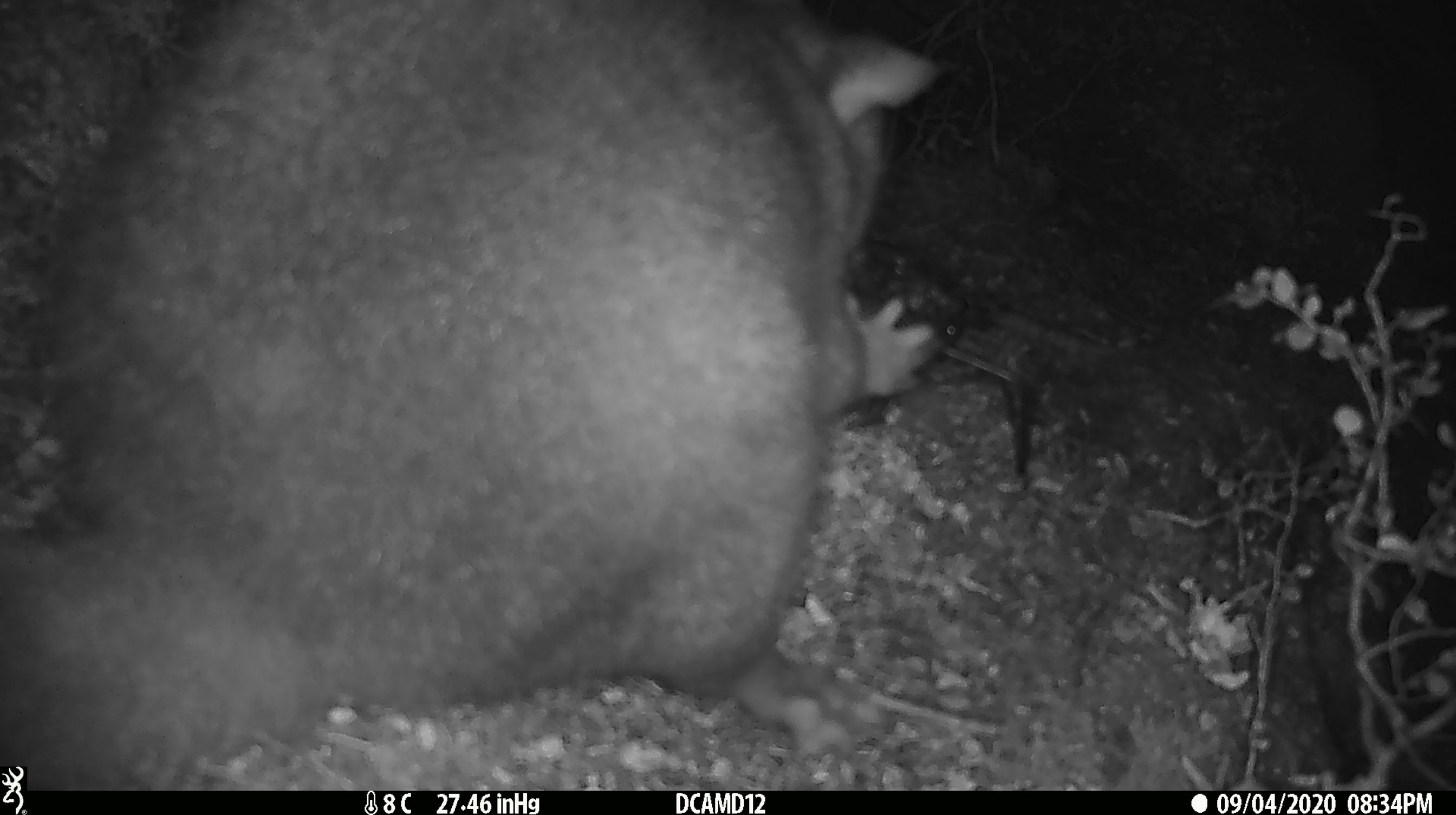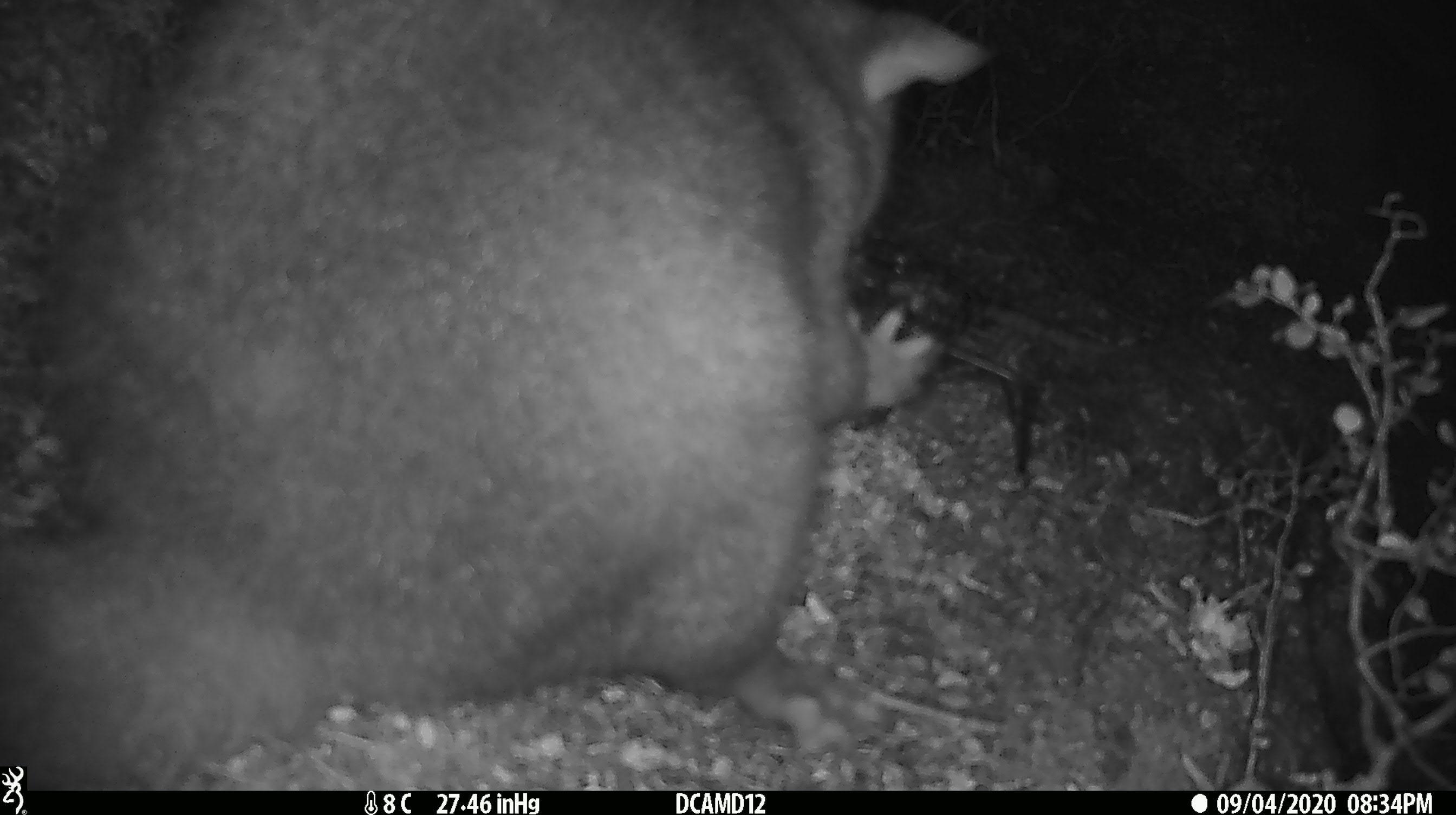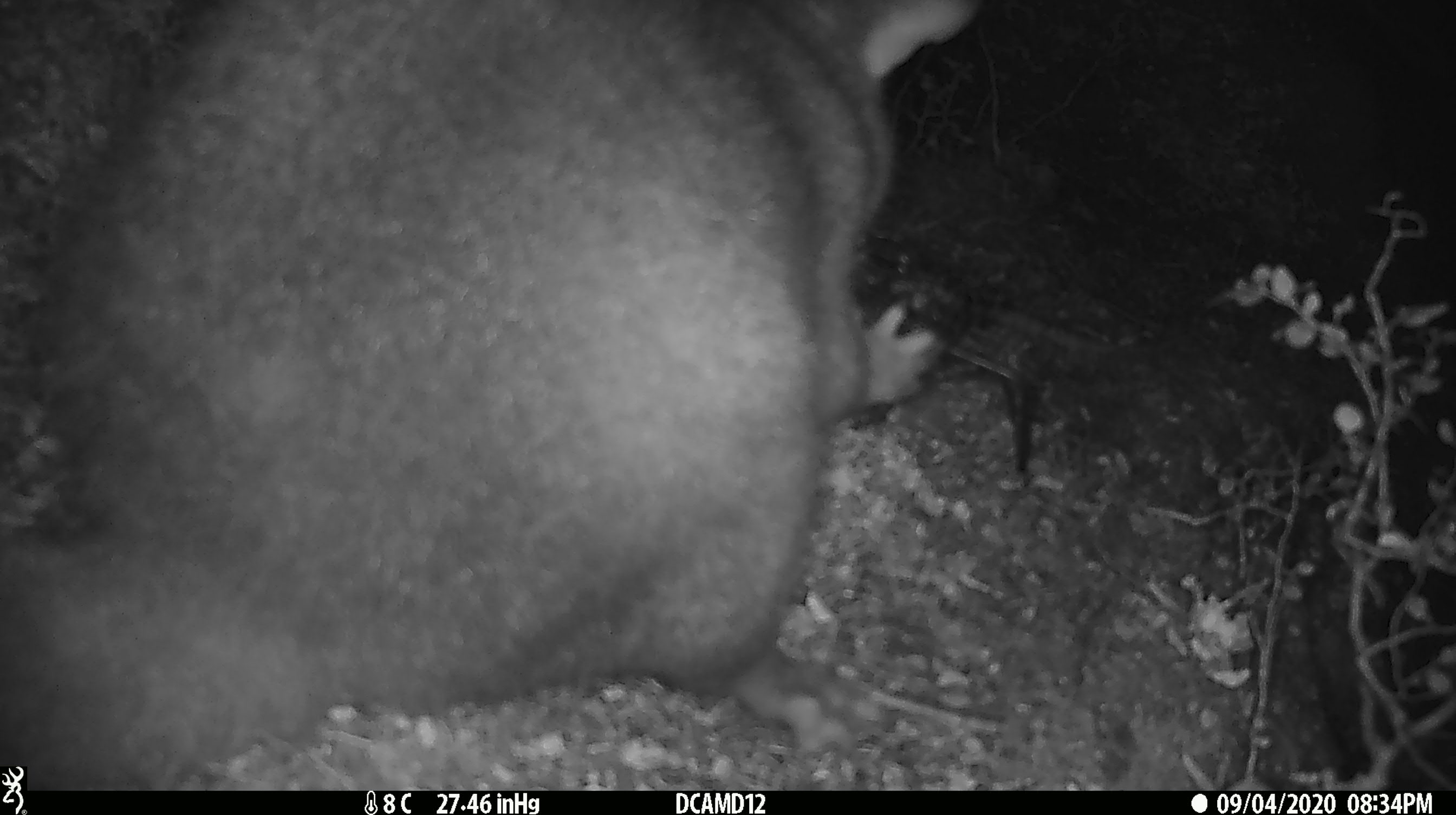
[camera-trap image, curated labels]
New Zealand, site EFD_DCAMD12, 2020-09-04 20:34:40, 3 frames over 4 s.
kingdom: Animalia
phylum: Chordata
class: Mammalia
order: Diprotodontia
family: Phalangeridae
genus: Trichosurus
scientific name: Trichosurus vulpecula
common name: common brushtail possum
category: possum